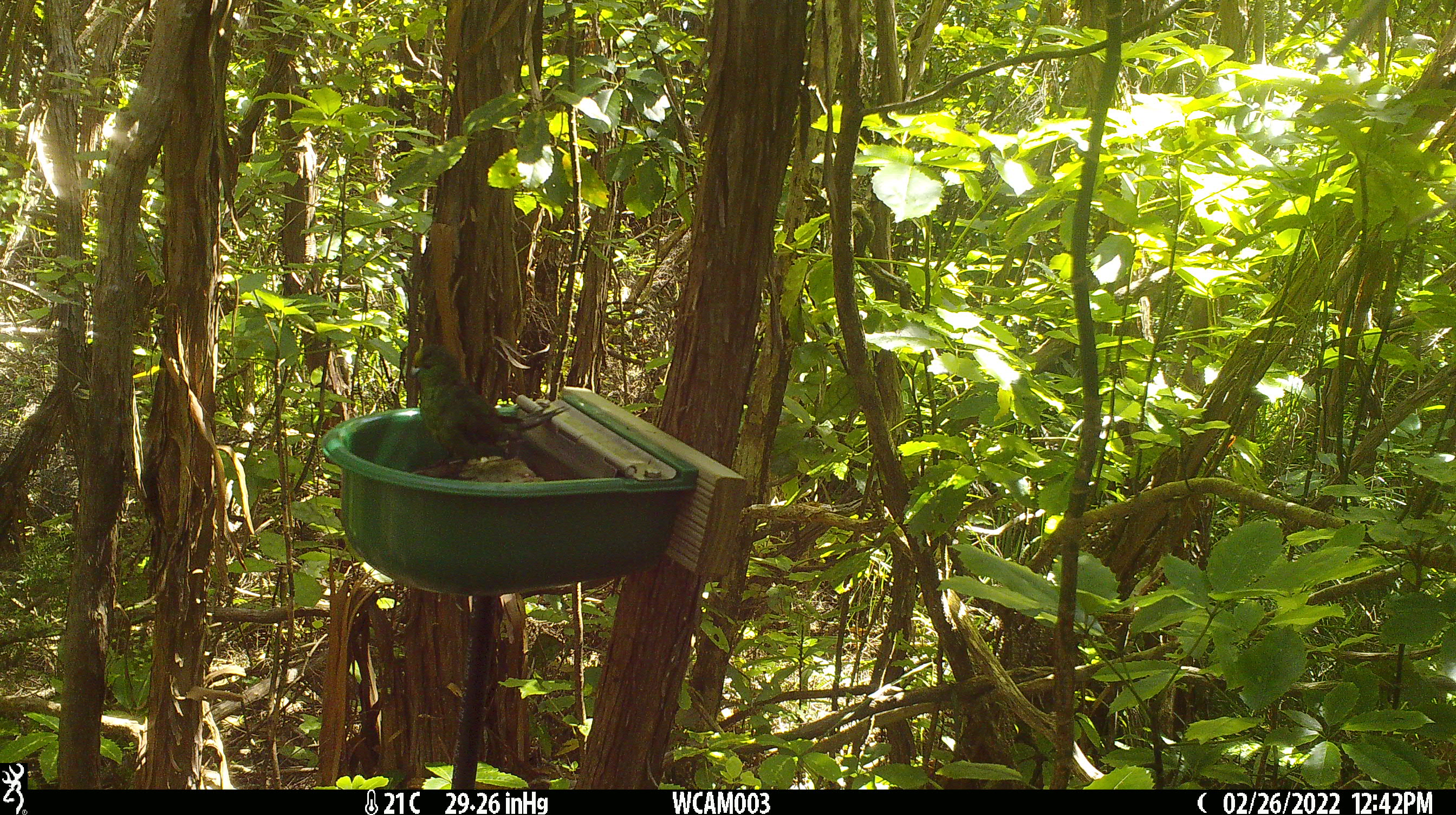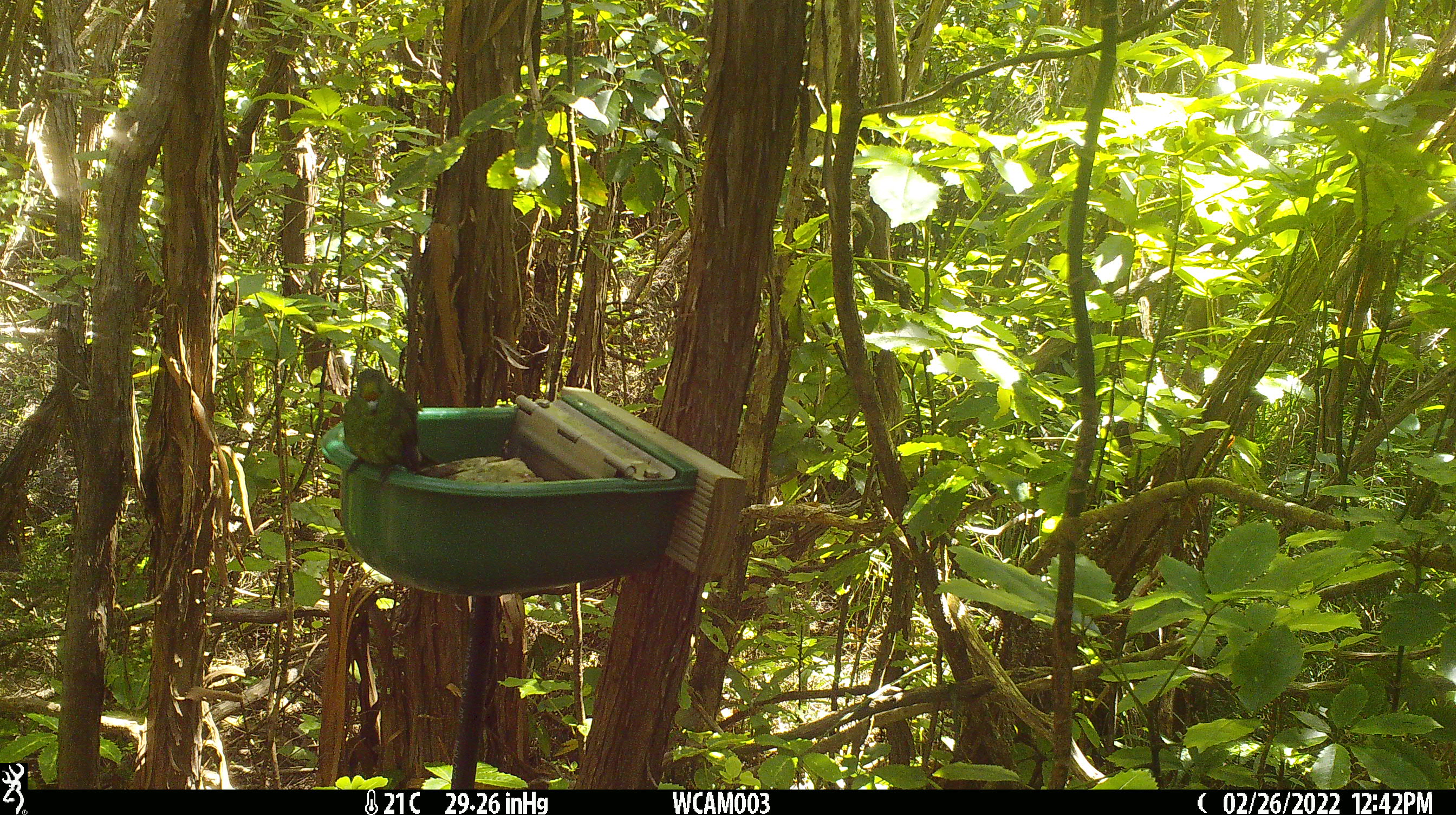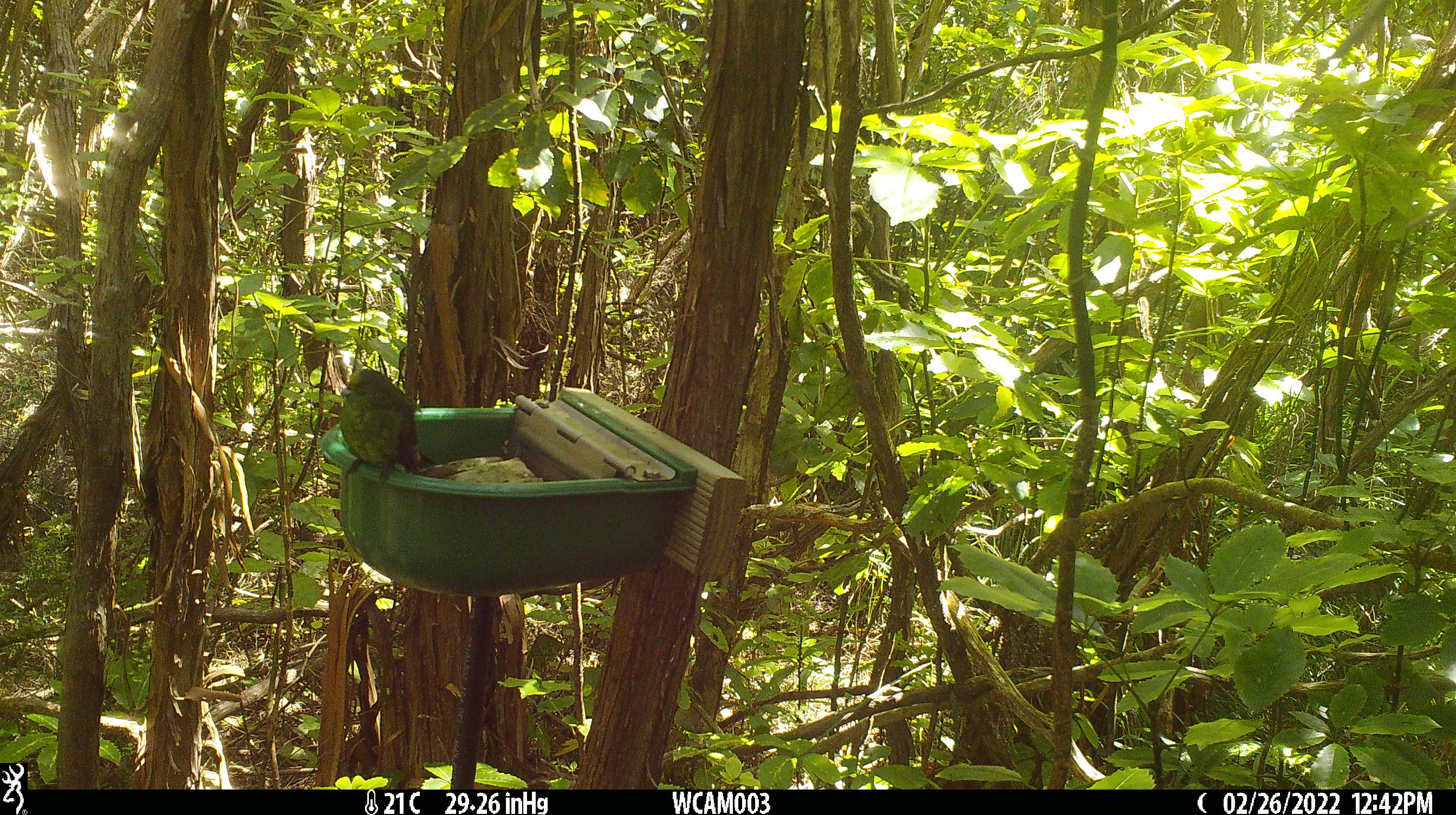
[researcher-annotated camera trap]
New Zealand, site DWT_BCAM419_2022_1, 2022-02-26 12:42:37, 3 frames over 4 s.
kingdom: Animalia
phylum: Chordata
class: Aves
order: Psittaciformes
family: Psittaculidae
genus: Cyanoramphus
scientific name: Cyanoramphus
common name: parakeet